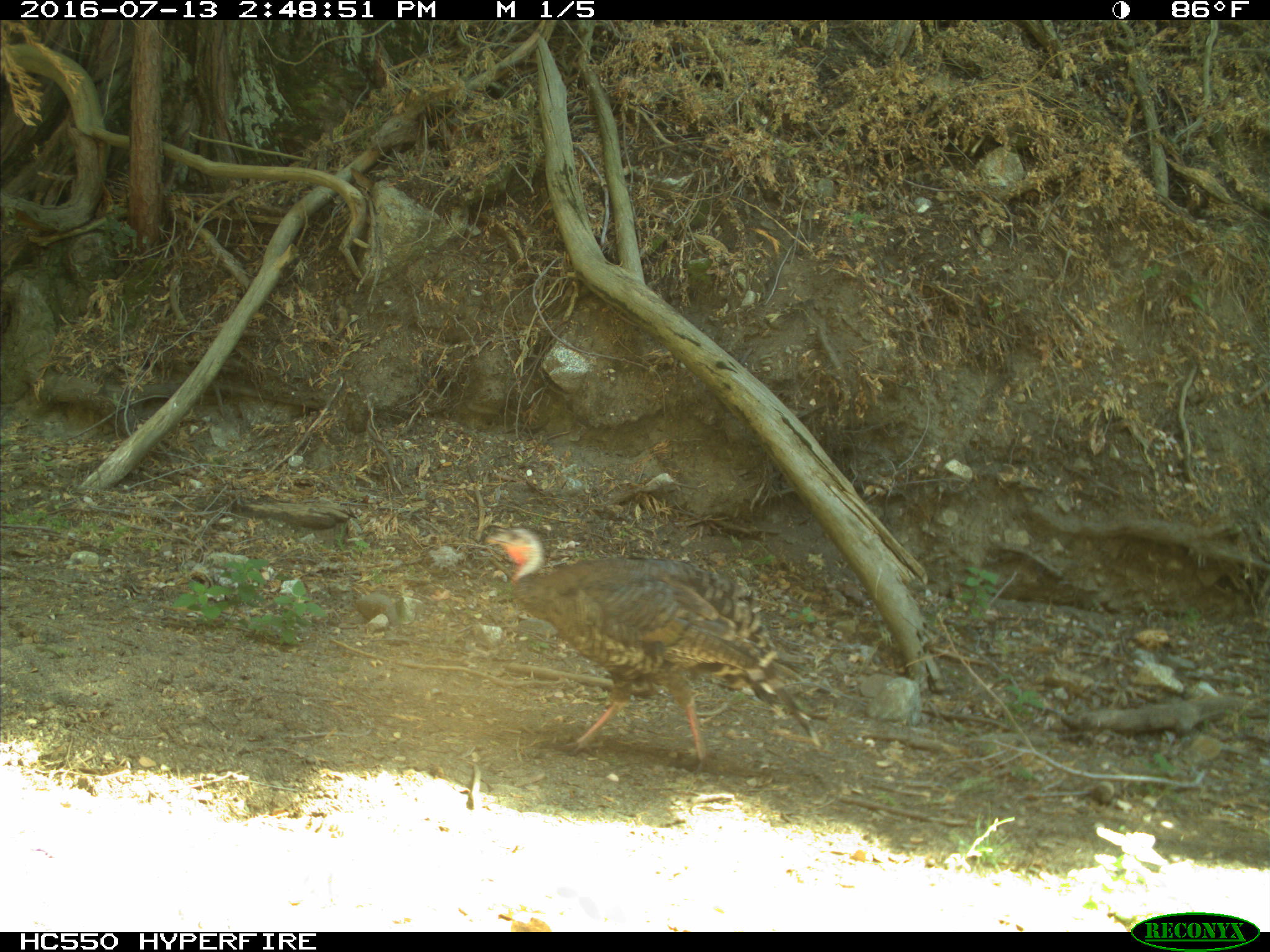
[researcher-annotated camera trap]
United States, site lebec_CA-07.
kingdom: Animalia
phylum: Chordata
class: Aves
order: Galliformes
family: Phasianidae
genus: Meleagris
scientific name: Meleagris gallopavo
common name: wild turkey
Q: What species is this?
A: Meleagris gallopavo (wild turkey).